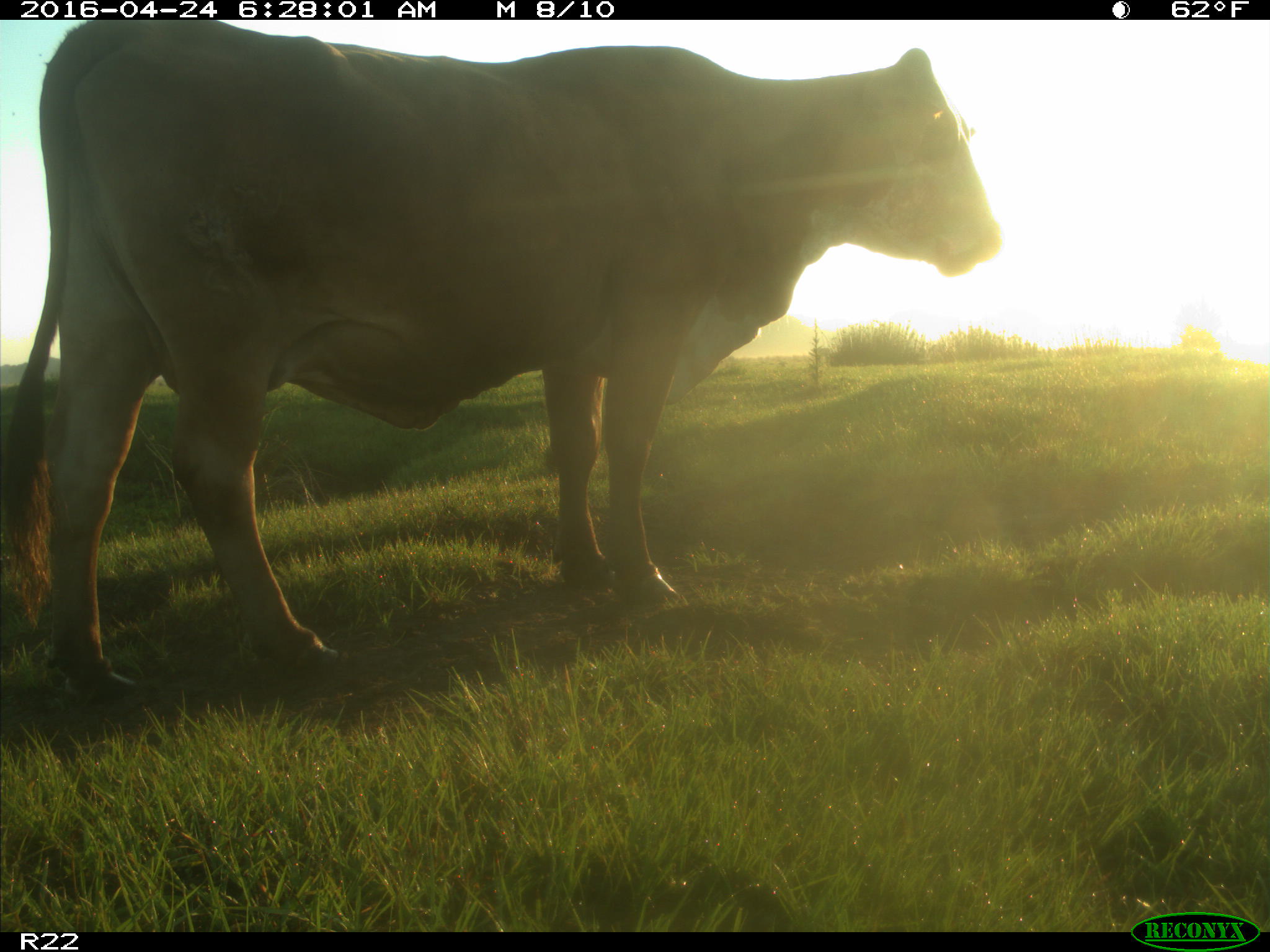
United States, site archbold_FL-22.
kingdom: Animalia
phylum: Chordata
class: Mammalia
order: Artiodactyla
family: Bovidae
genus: Bos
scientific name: Bos taurus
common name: domestic cow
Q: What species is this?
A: Bos taurus (domestic cow).